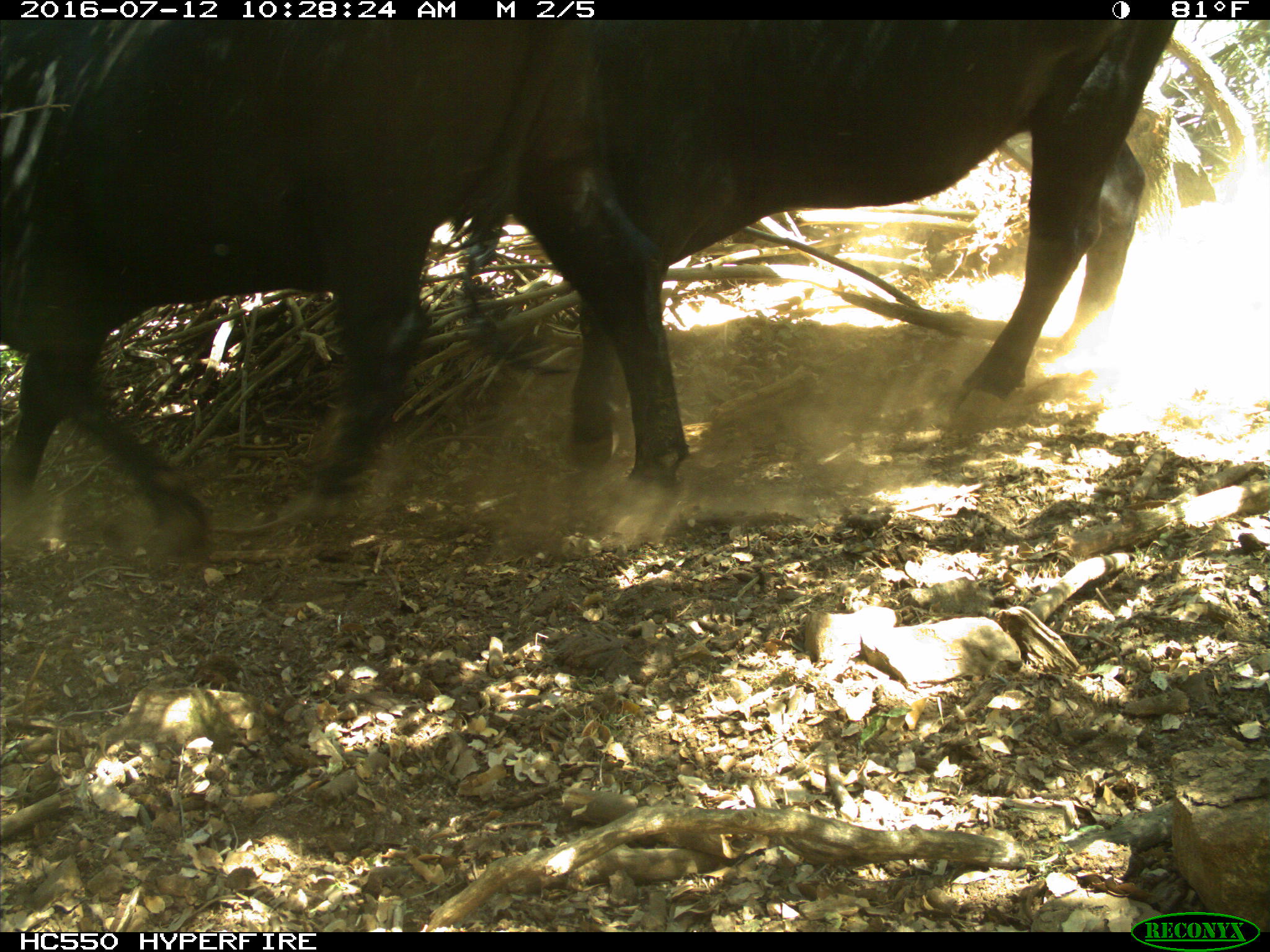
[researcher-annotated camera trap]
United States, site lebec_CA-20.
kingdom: Animalia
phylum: Chordata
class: Mammalia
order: Artiodactyla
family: Bovidae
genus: Bos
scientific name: Bos taurus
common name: domestic cow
Bos taurus (domestic cow).